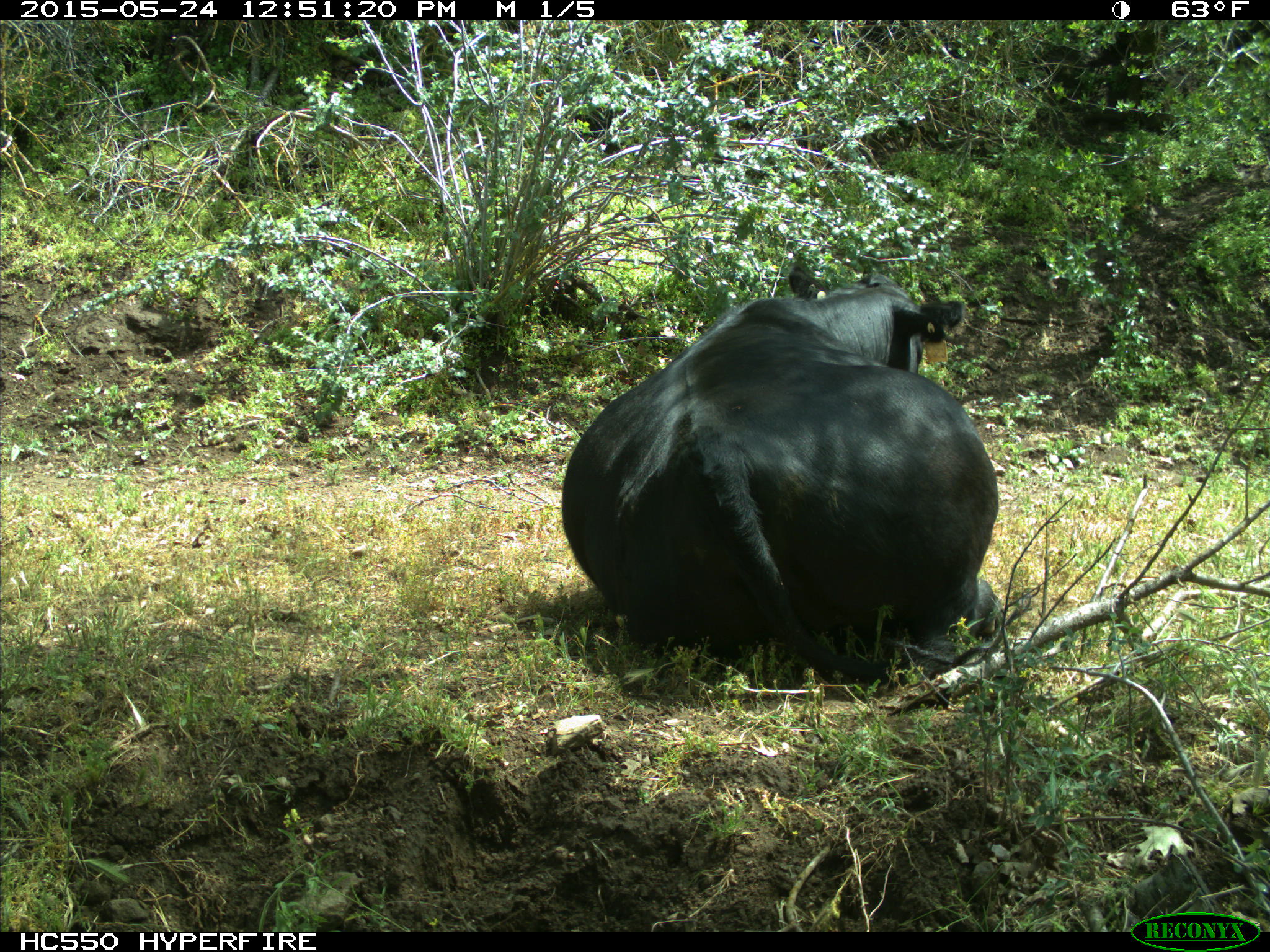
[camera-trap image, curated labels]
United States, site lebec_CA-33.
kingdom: Animalia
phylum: Chordata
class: Mammalia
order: Artiodactyla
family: Bovidae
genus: Bos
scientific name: Bos taurus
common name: domestic cow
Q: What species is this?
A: Bos taurus (domestic cow).